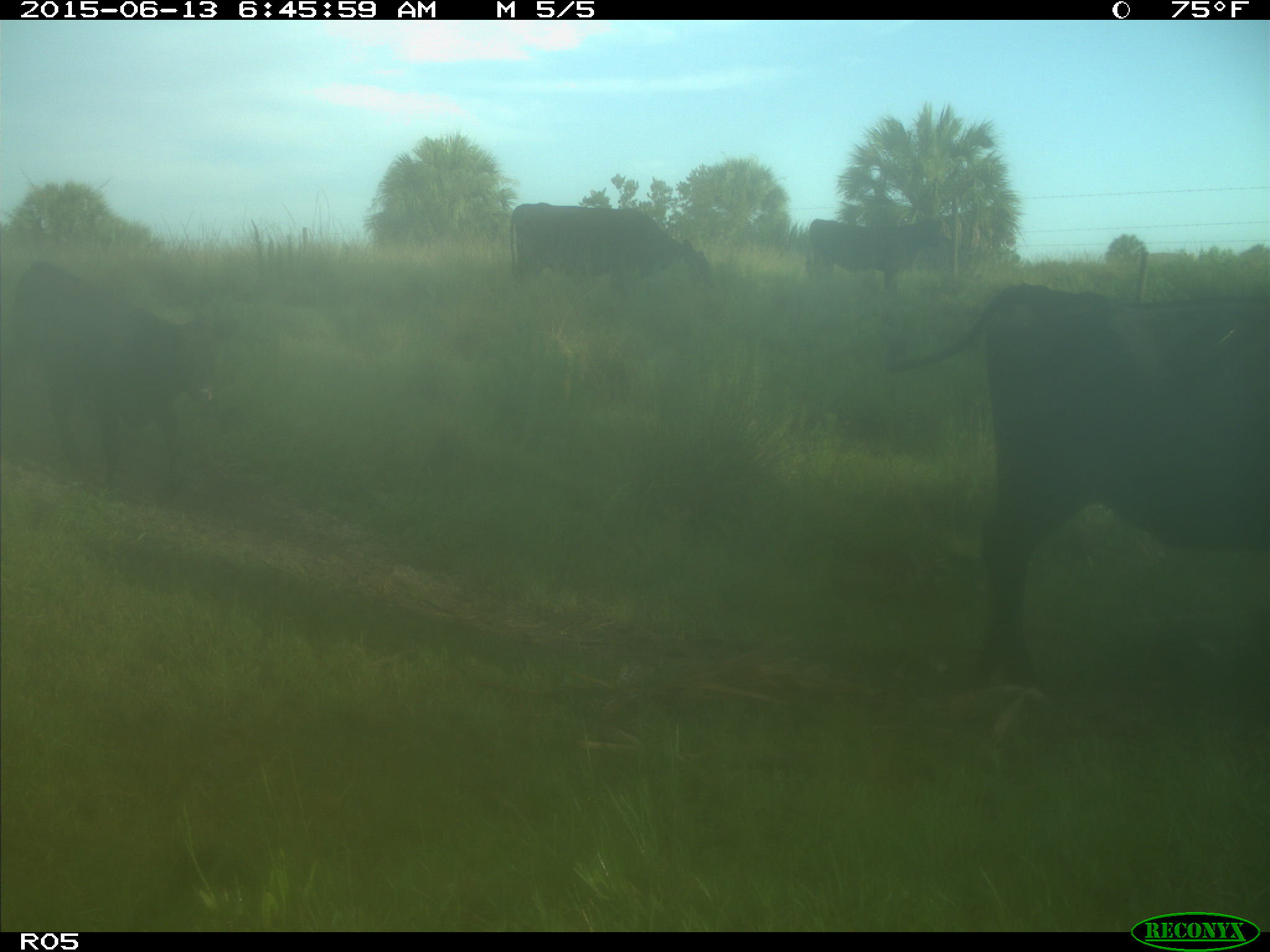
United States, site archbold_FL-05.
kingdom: Animalia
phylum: Chordata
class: Mammalia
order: Artiodactyla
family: Bovidae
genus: Bos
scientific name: Bos taurus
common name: domestic cow